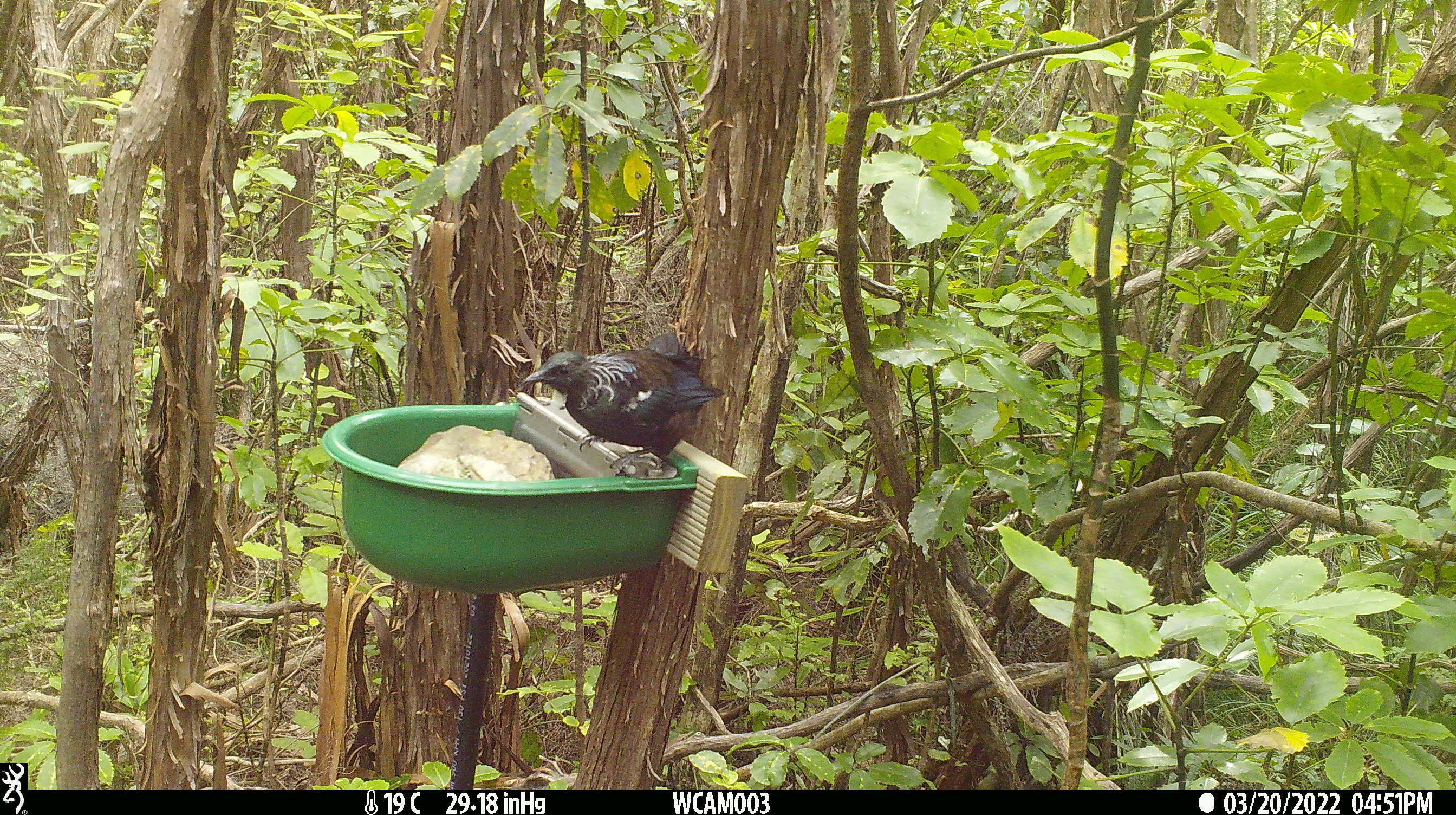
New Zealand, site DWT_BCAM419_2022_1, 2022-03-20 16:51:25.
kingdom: Animalia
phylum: Chordata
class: Aves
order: Passeriformes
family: Meliphagidae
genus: Prosthemadera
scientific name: Prosthemadera novaeseelandiae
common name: tui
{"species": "tui (Prosthemadera novaeseelandiae)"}